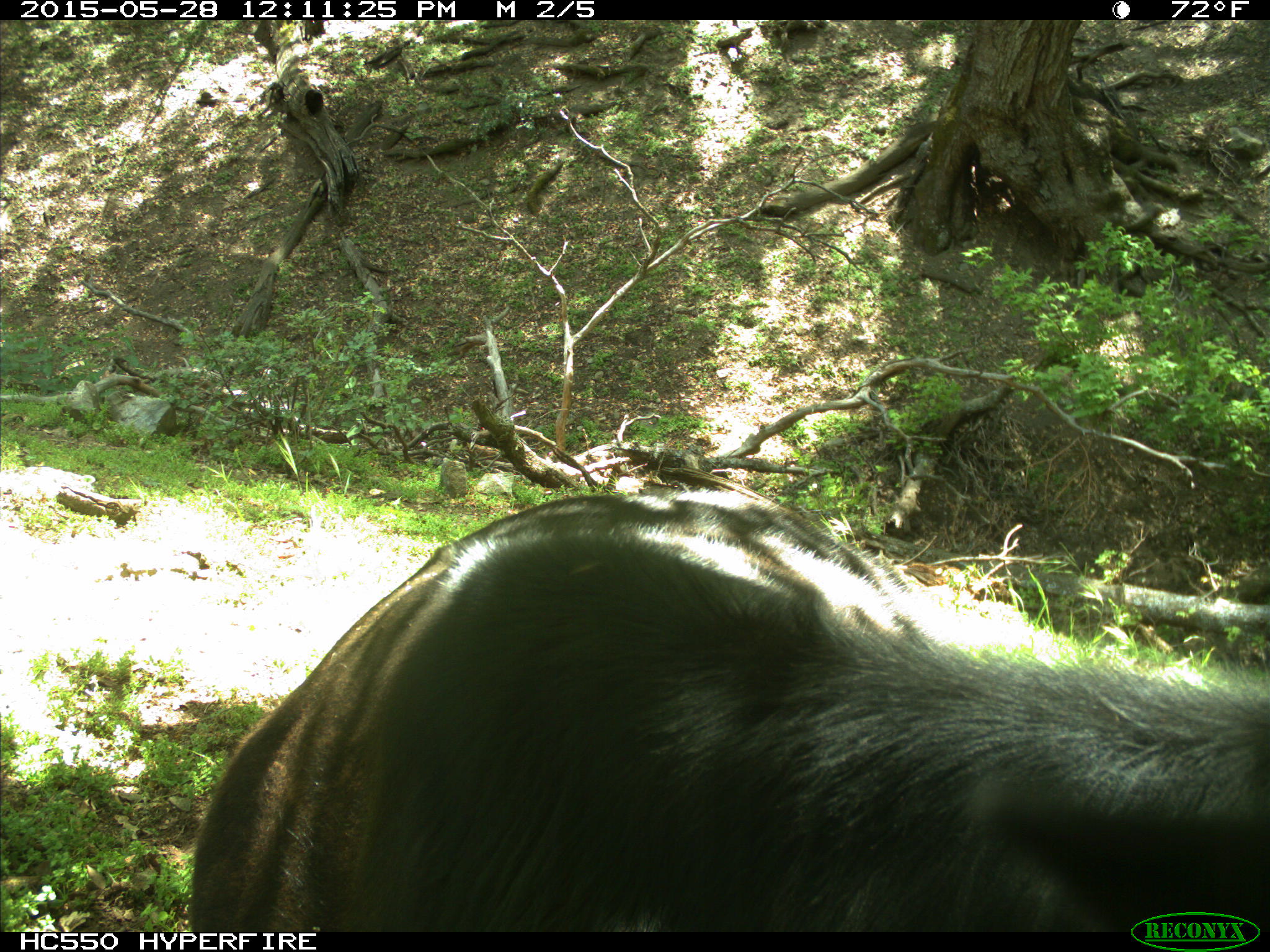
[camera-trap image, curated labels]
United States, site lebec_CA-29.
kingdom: Animalia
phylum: Chordata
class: Mammalia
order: Artiodactyla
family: Bovidae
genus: Bos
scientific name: Bos taurus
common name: domestic cow